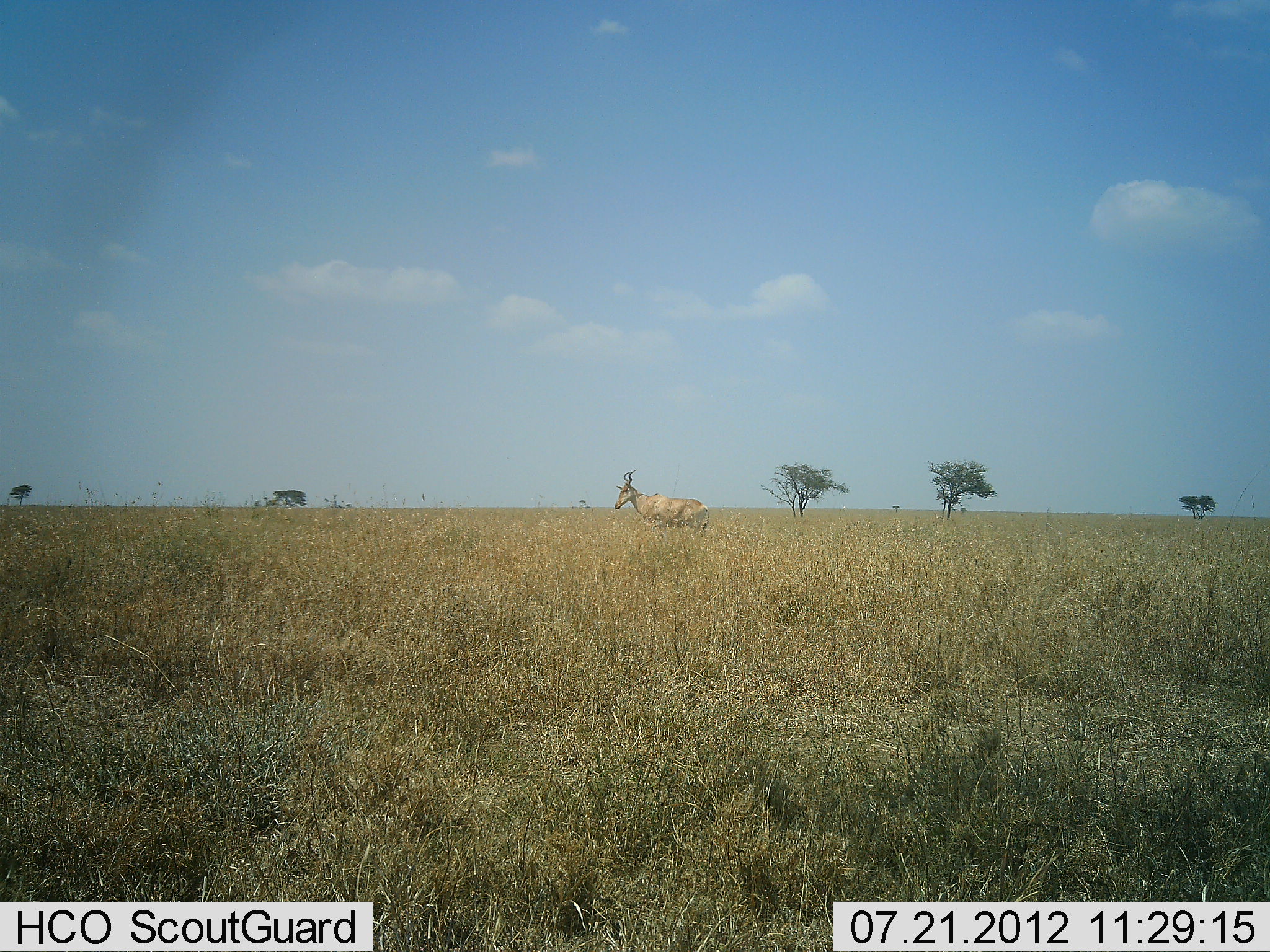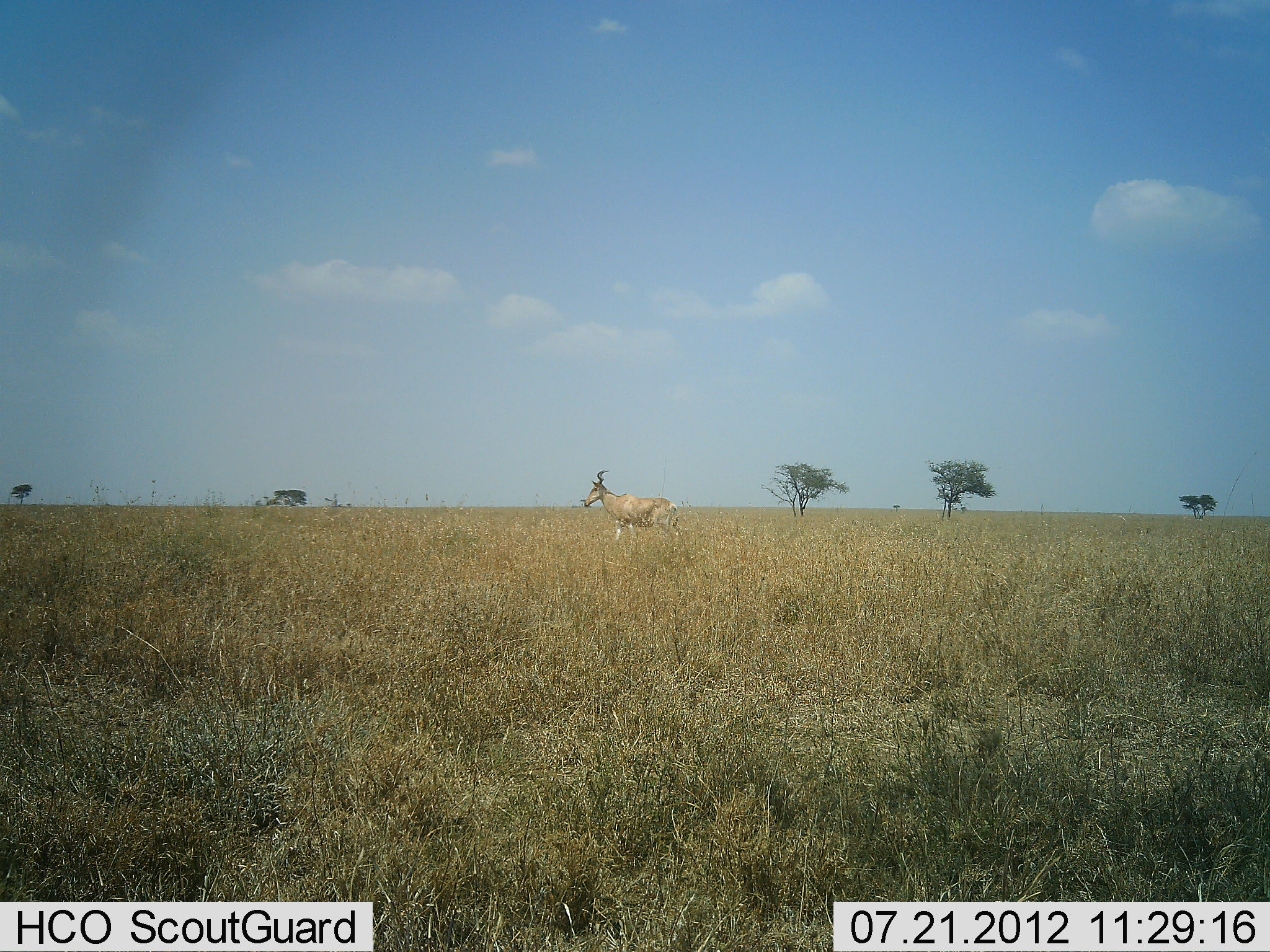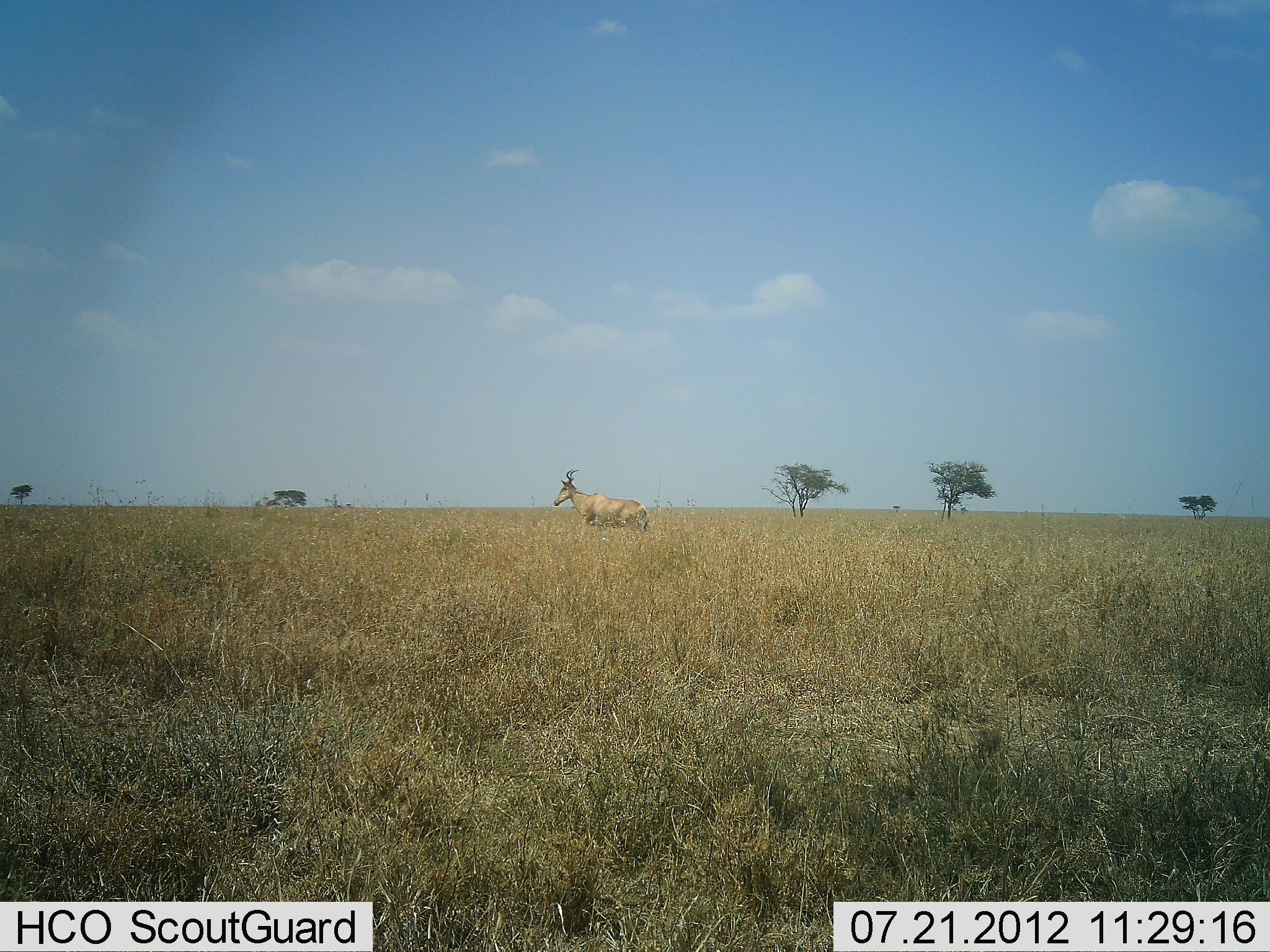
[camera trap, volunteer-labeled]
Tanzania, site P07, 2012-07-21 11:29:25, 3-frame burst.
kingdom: Animalia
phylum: Chordata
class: Mammalia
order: Artiodactyla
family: Bovidae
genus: Alcelaphus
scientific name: Alcelaphus buselaphus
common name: hartebeest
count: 1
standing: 20%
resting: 0%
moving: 80%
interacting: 0%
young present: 0%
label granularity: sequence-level